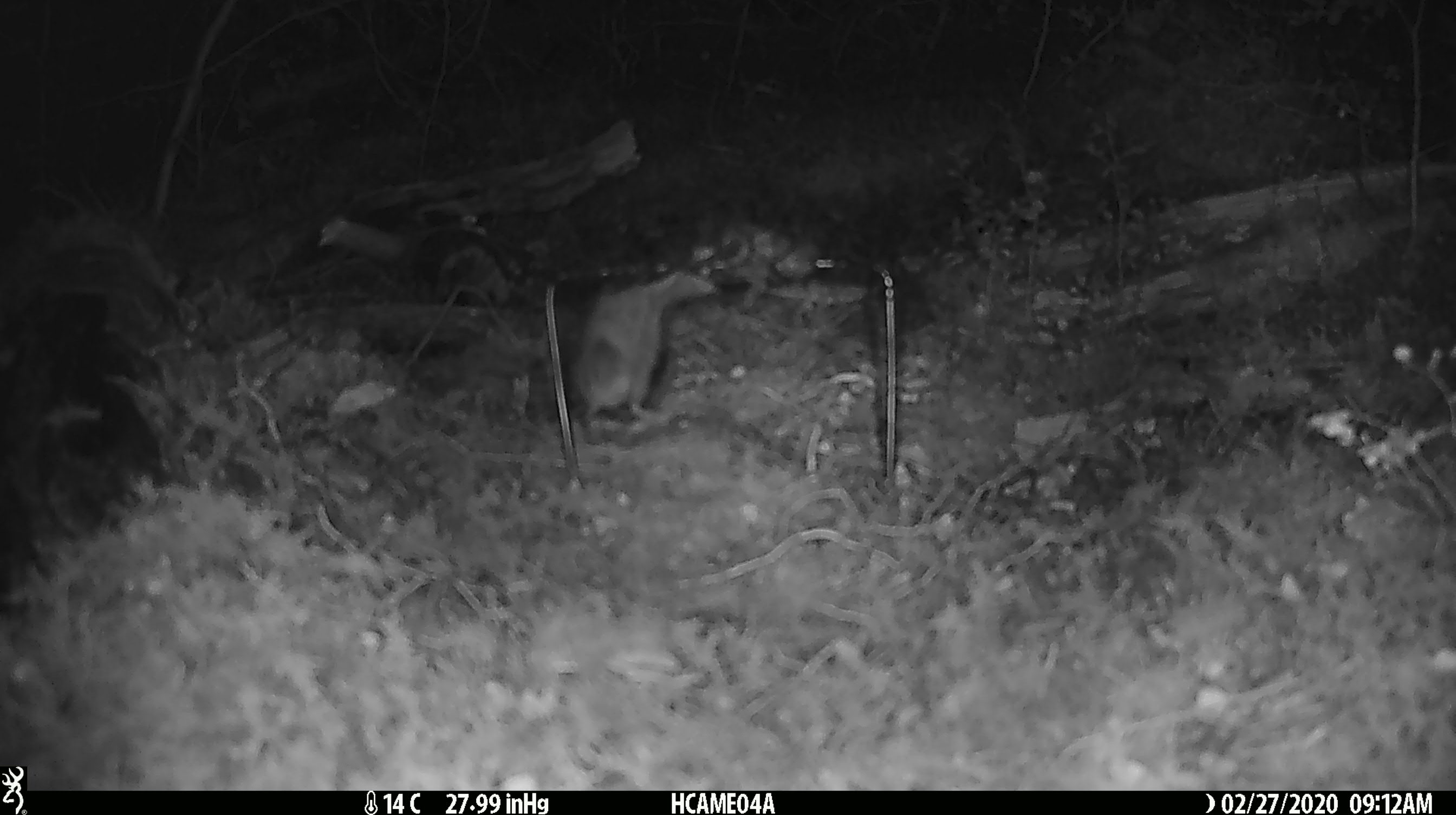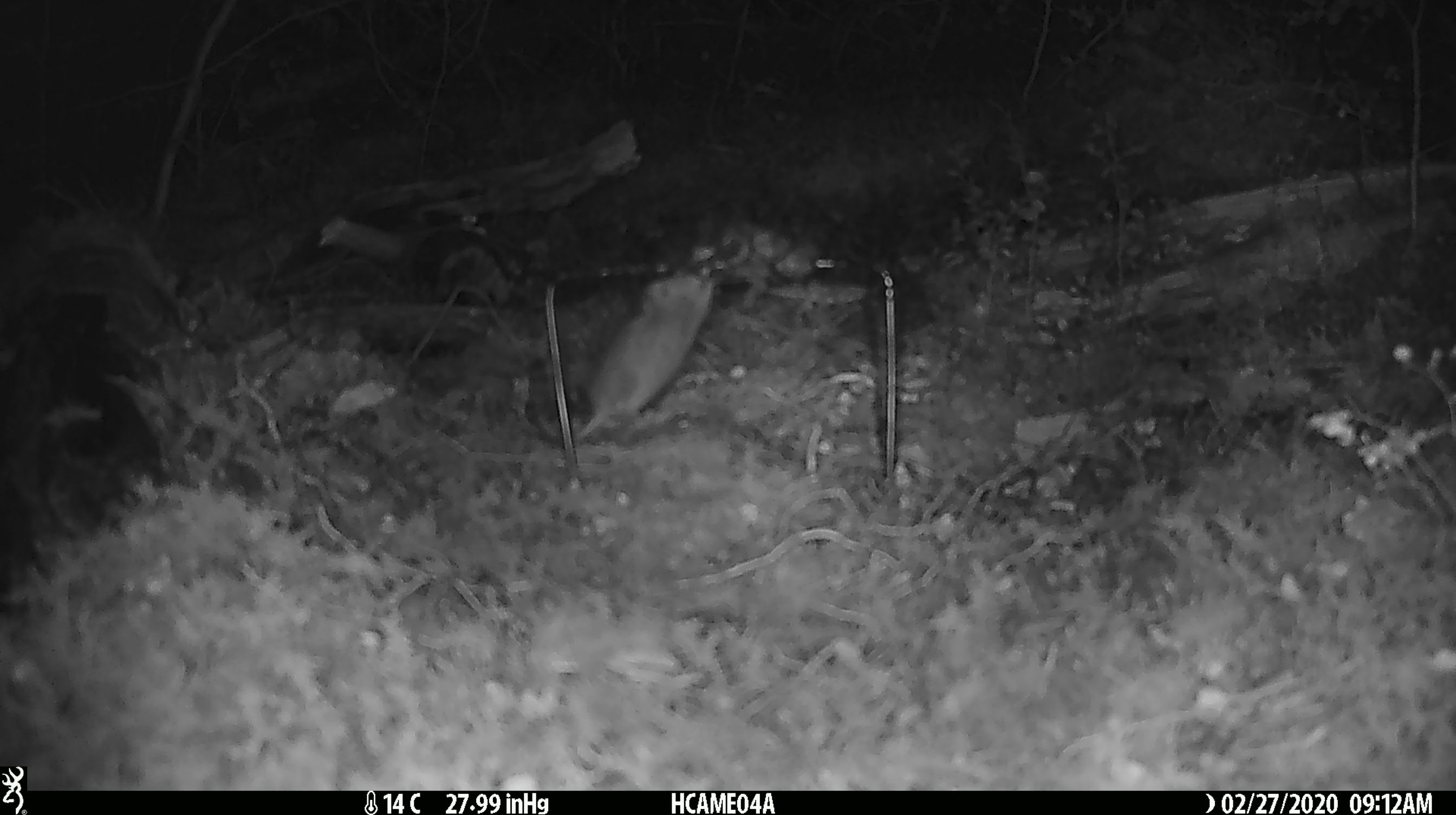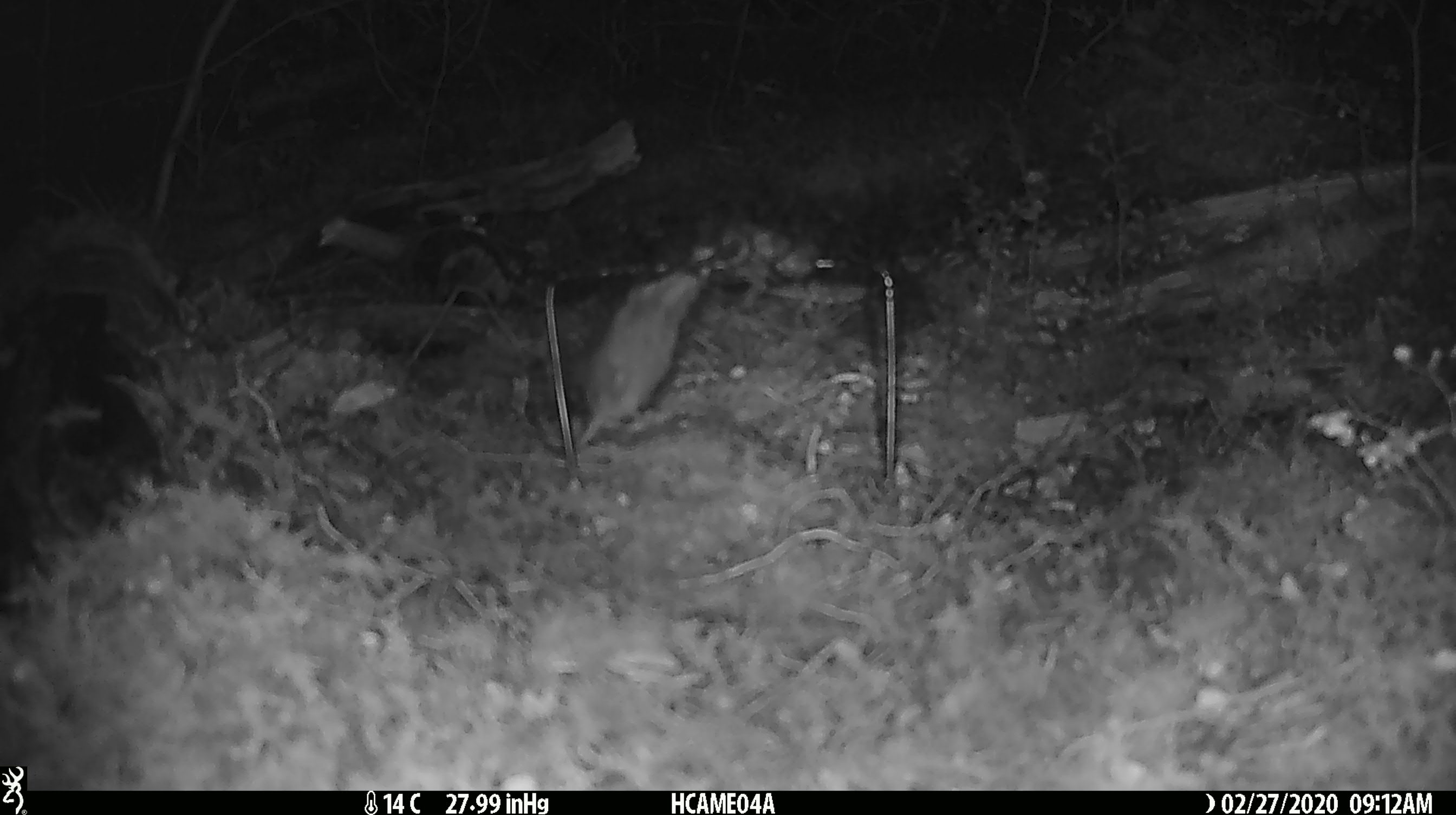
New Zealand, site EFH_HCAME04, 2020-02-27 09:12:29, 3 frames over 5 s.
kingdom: Animalia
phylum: Chordata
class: Mammalia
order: Rodentia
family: Muridae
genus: Mus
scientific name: Mus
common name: mouse